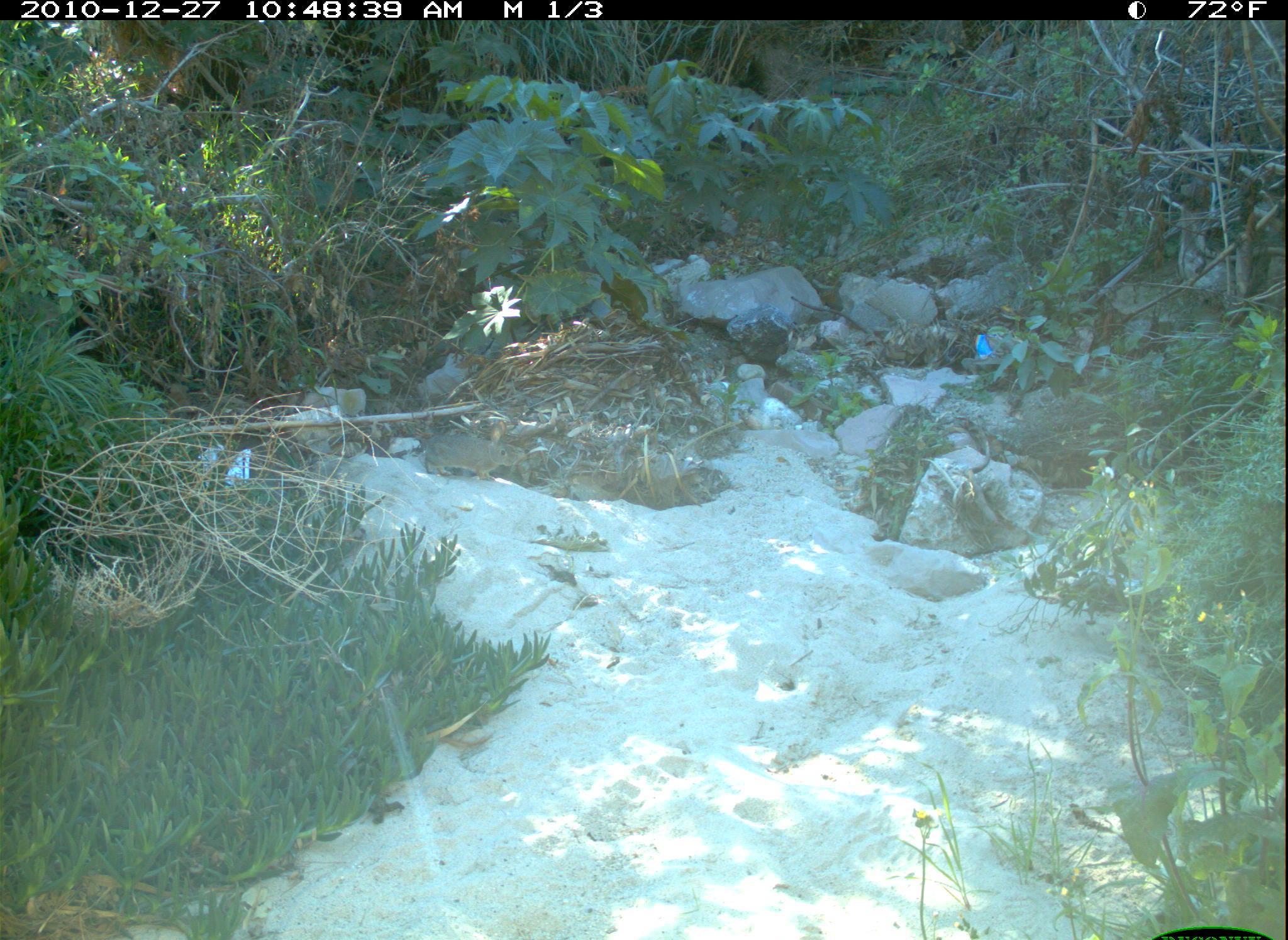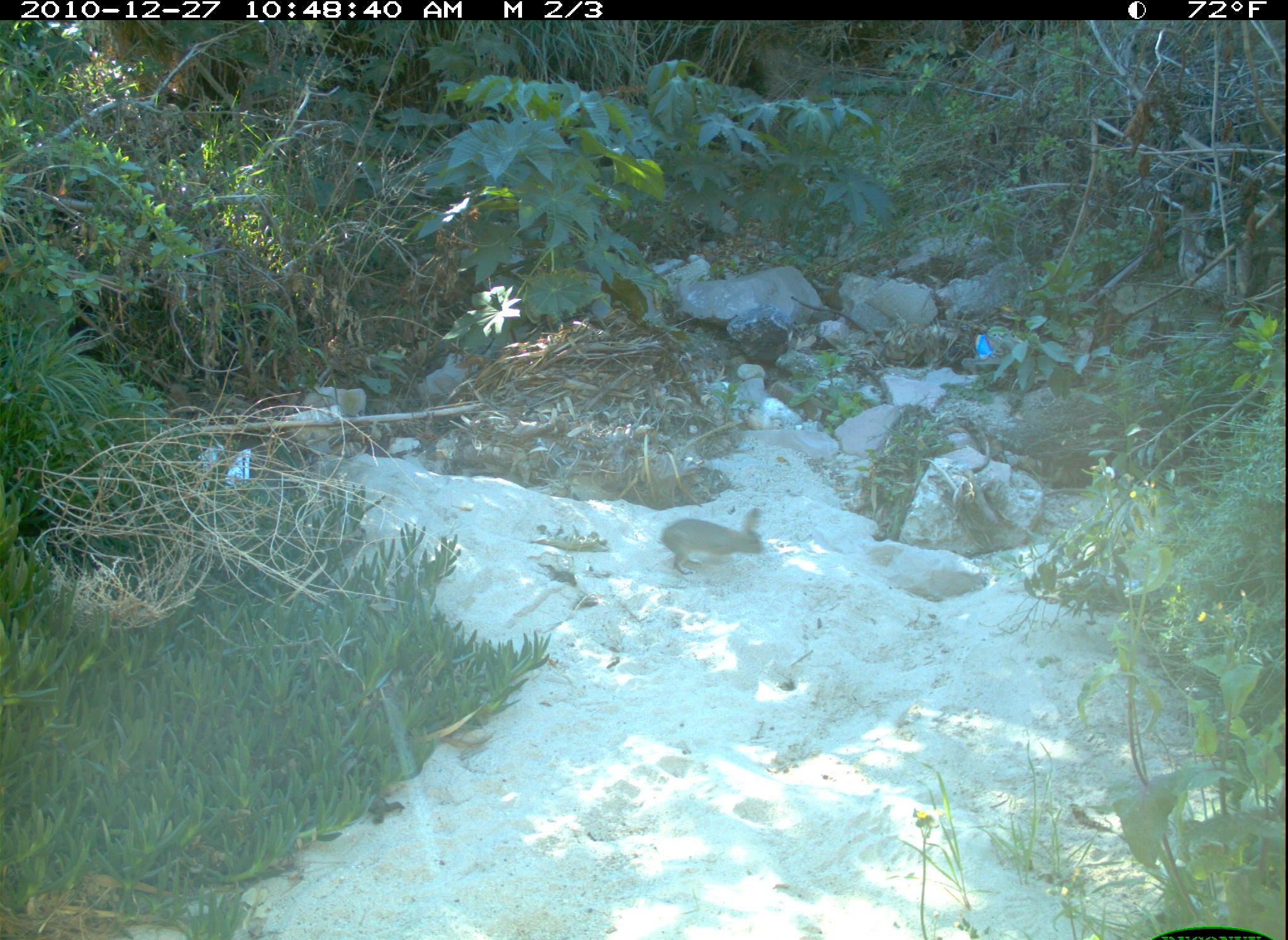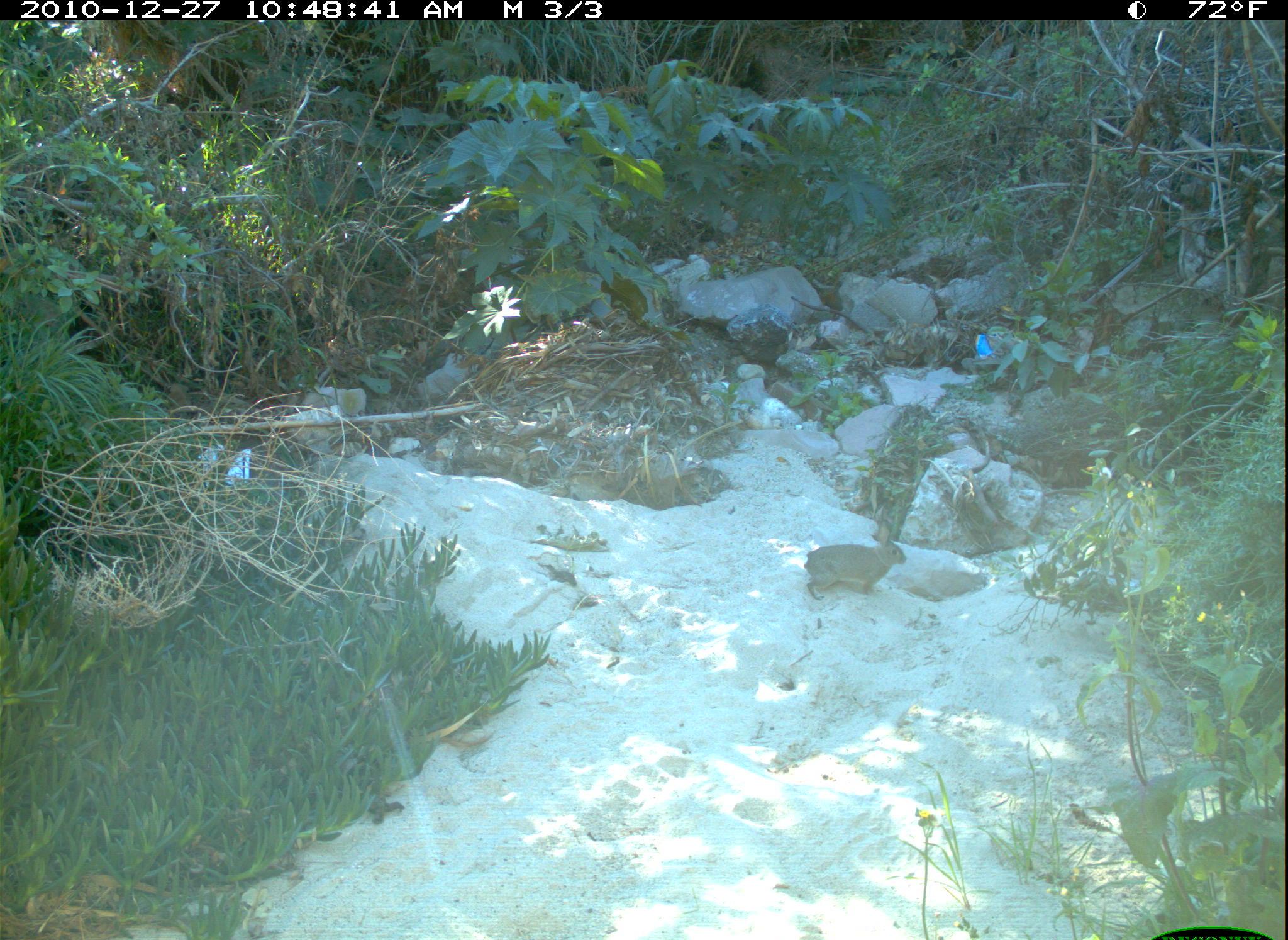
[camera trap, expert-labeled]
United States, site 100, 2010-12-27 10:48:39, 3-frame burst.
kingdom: Animalia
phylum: Chordata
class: Mammalia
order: Lagomorpha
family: Leporidae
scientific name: Leporidae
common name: rabbits and hares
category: rabbit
Rabbit (rabbits and hares) (Leporidae).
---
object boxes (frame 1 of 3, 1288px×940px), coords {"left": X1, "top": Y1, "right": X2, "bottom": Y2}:
rabbit: {"left": 422, "top": 420, "right": 514, "bottom": 485}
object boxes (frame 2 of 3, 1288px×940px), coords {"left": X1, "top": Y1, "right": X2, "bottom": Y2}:
rabbit: {"left": 655, "top": 492, "right": 773, "bottom": 583}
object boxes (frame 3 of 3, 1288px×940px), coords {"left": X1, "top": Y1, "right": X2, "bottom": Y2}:
rabbit: {"left": 798, "top": 515, "right": 910, "bottom": 603}